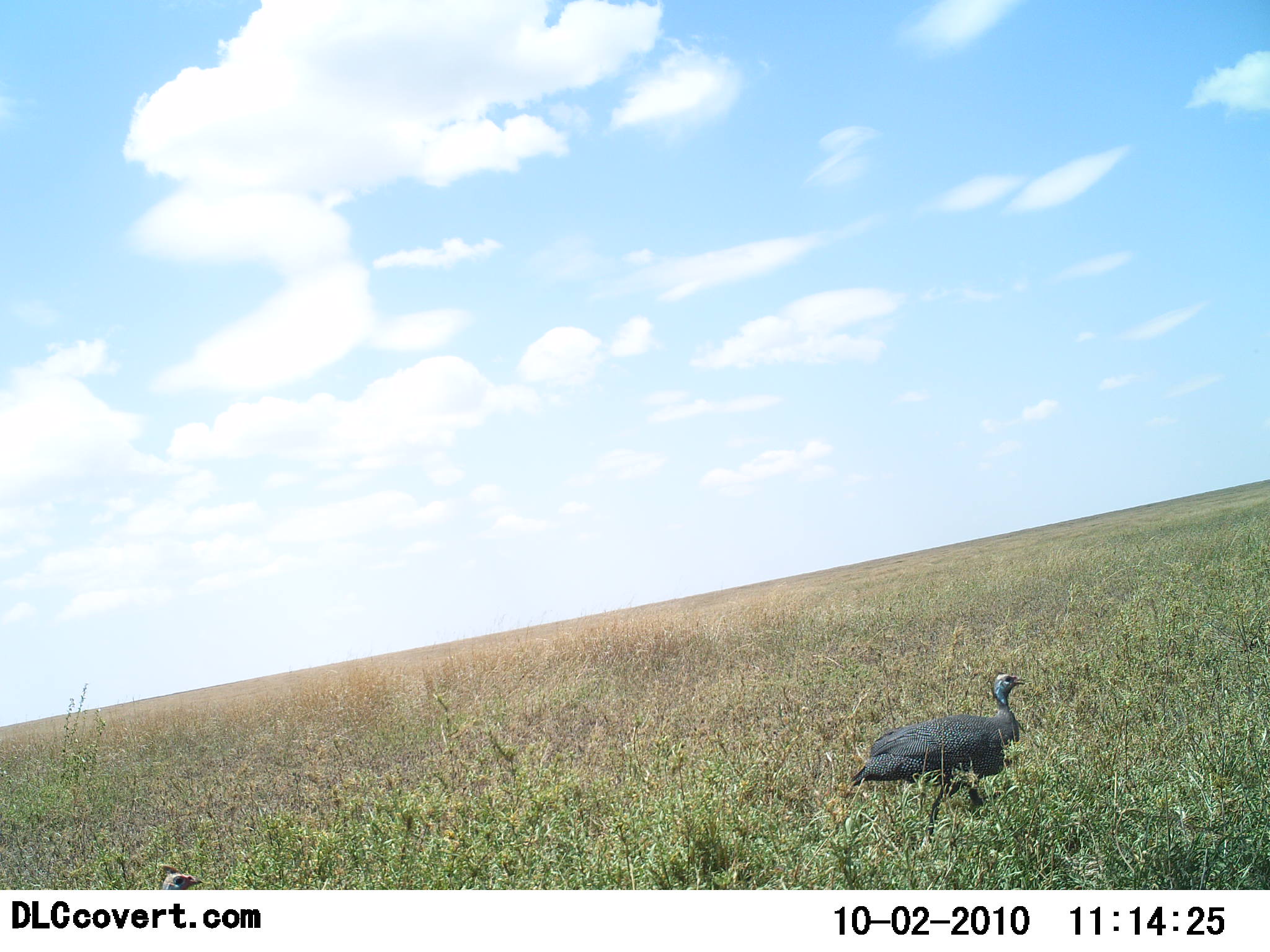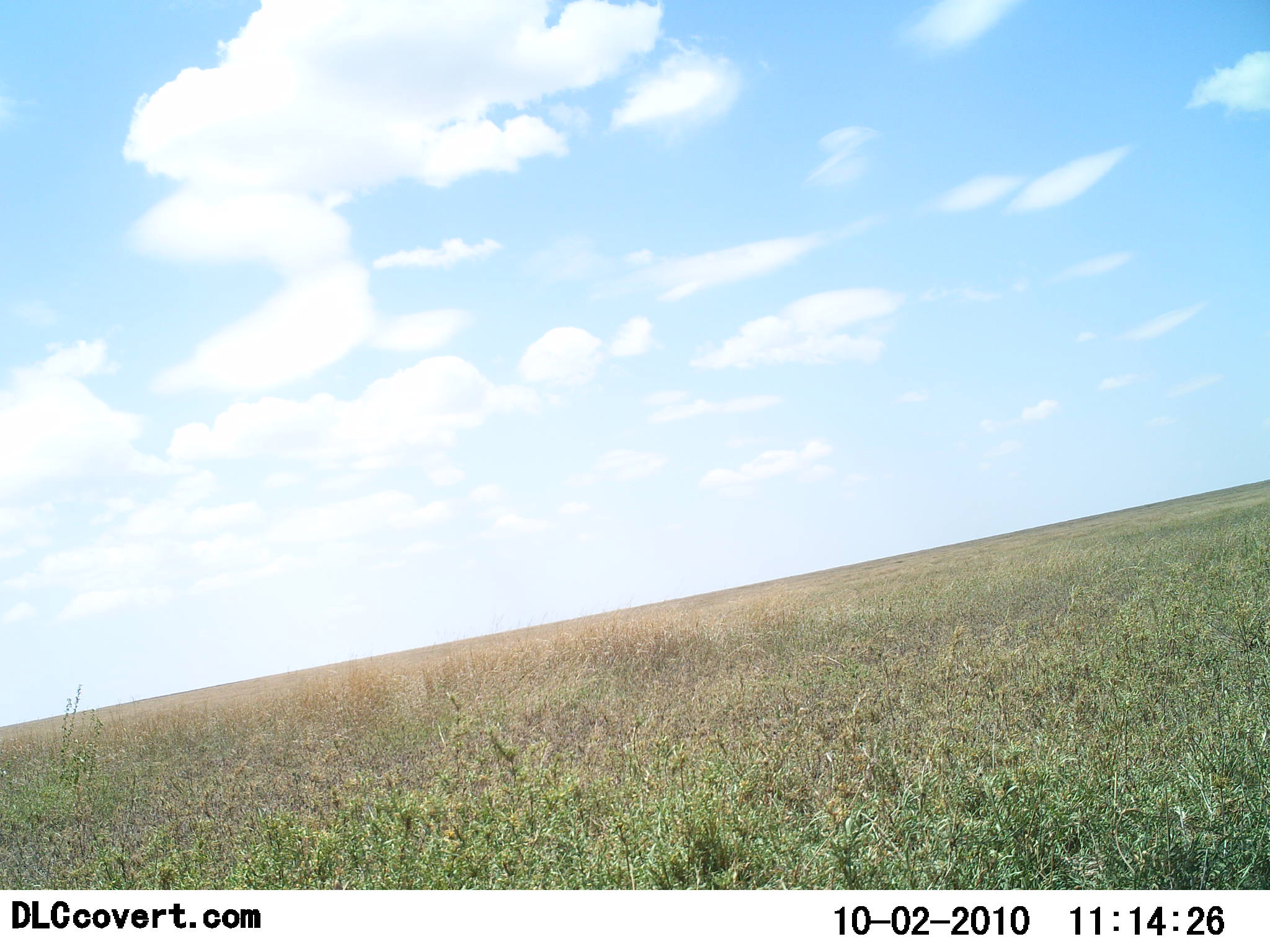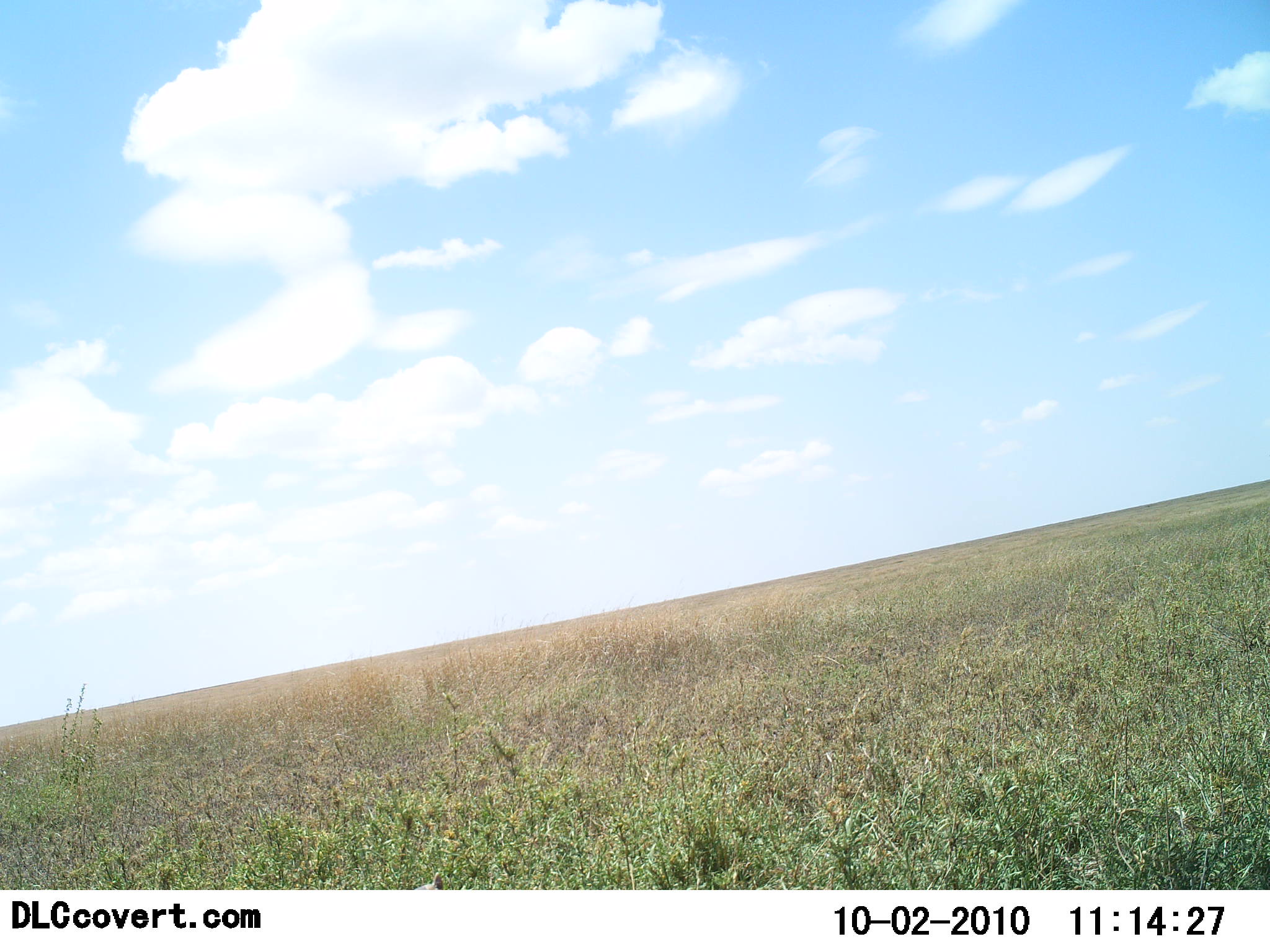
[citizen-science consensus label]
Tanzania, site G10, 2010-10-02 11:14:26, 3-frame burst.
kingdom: Animalia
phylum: Chordata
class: Aves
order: Galliformes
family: Numididae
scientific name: Numididae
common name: guinea fowl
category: guineafowl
Guineafowl (guinea fowl) (Numididae), count 2. Behavior (volunteer vote fractions): standing 0%, resting 0%, moving 100%, interacting 0%. Young present (vote fraction): 0%. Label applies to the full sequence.